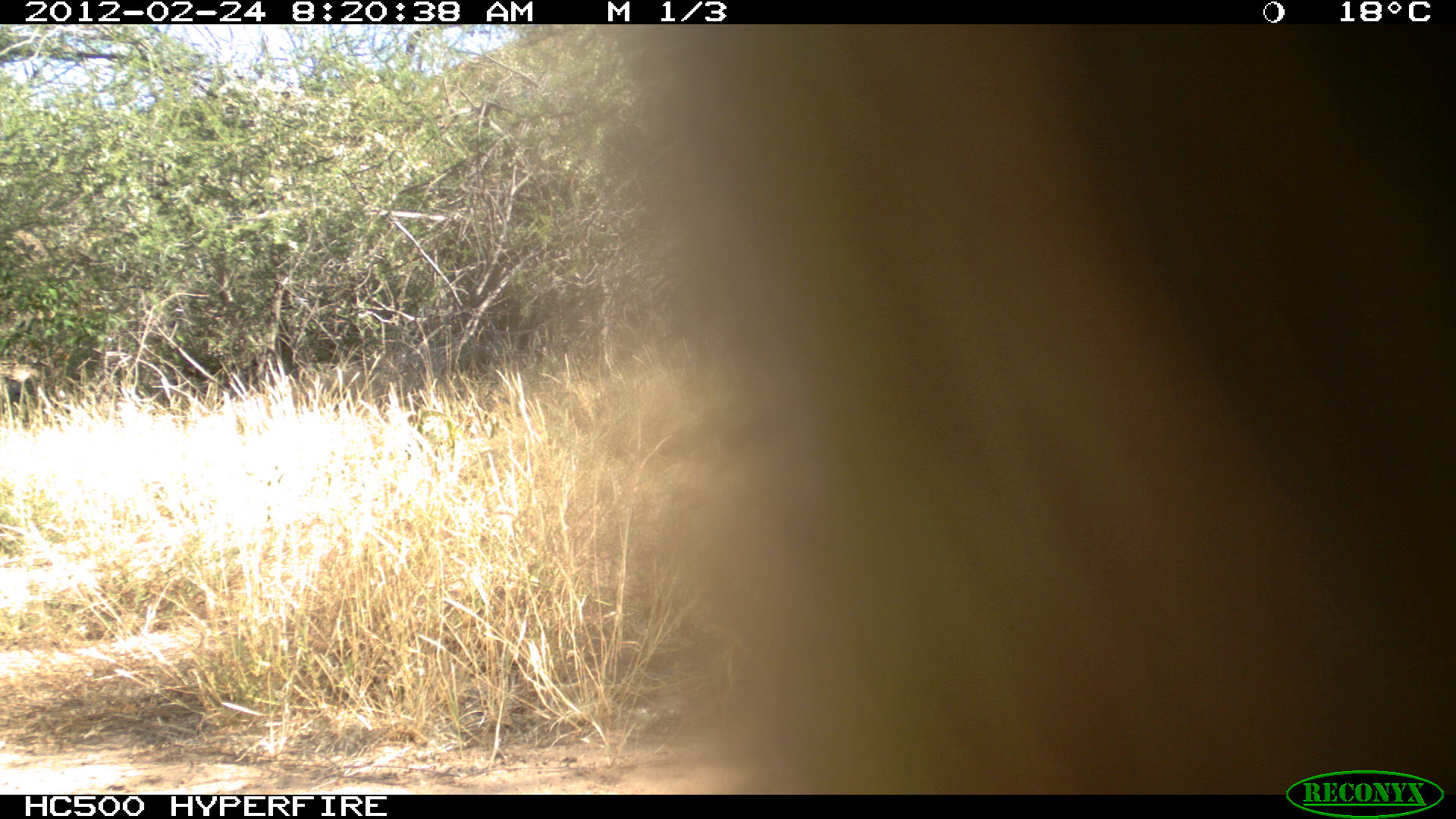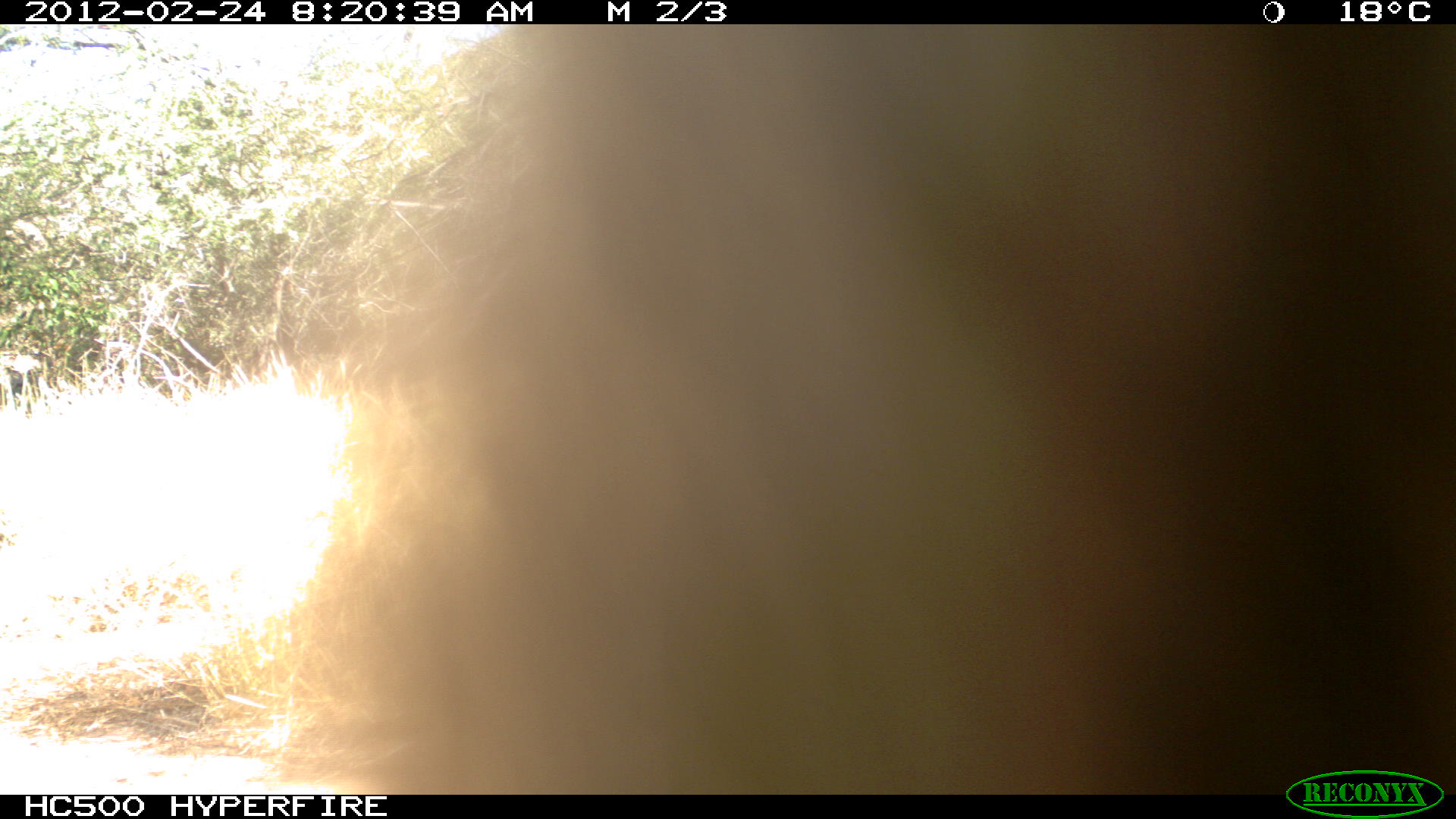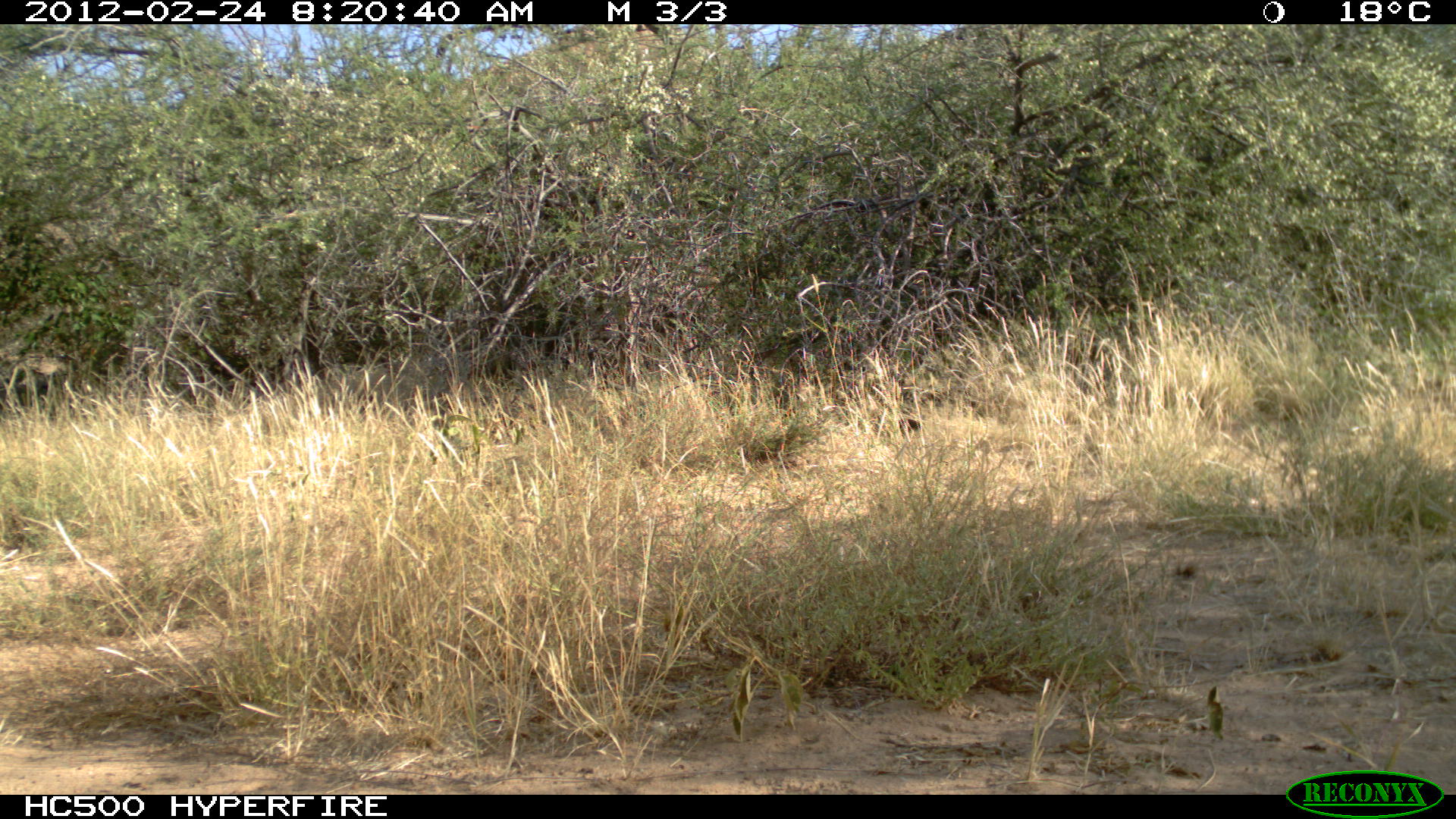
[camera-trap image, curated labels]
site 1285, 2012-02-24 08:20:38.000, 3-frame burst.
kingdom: Animalia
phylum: Chordata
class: Mammalia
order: Primates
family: Cercopithecidae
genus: Papio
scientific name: Papio anubis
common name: olive baboon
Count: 1.